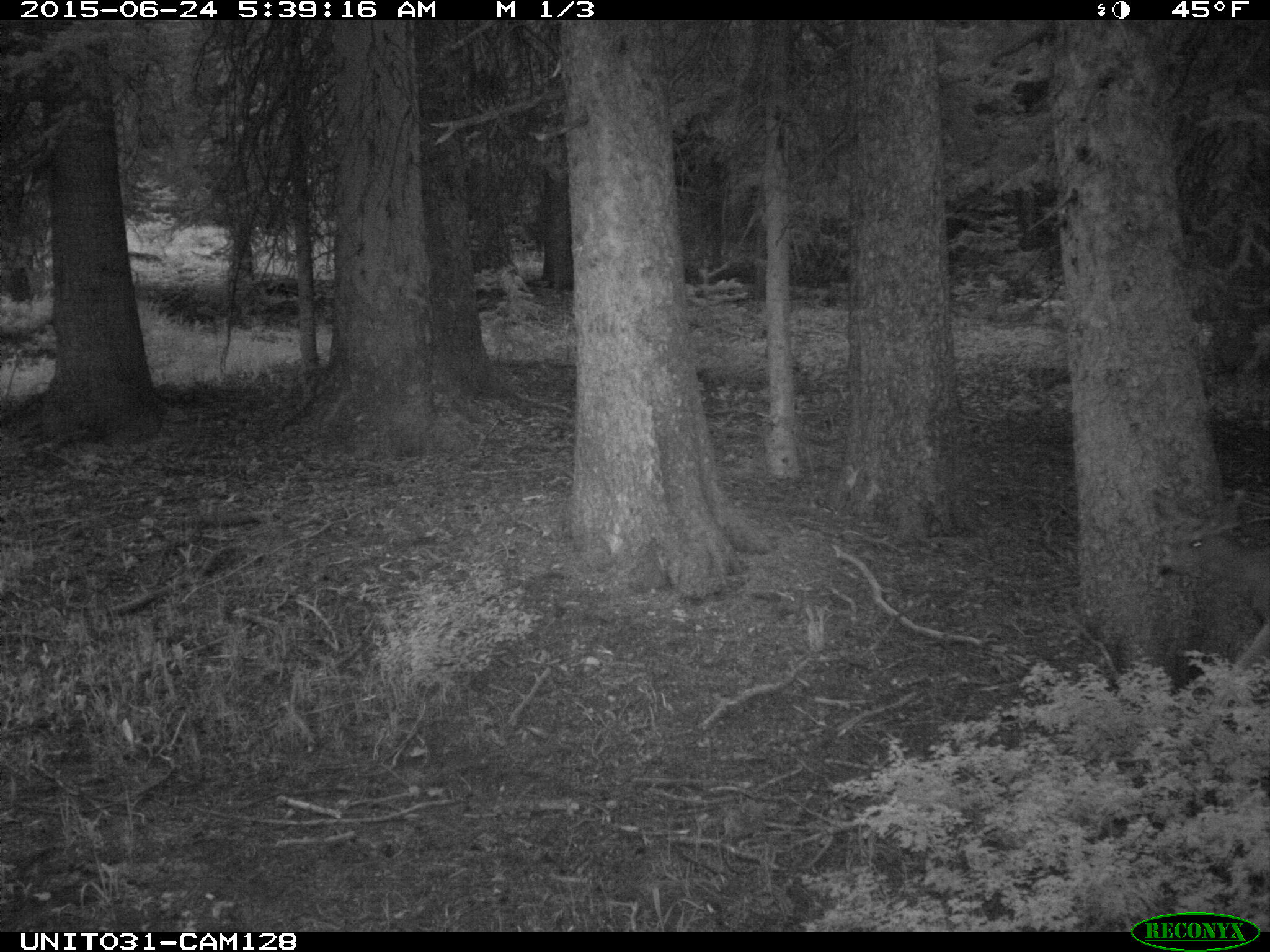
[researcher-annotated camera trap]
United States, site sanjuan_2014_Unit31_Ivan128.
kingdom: Animalia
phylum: Chordata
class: Mammalia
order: Artiodactyla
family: Cervidae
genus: Odocoileus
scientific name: Odocoileus hemionus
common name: mule deer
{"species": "Odocoileus hemionus (mule deer)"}